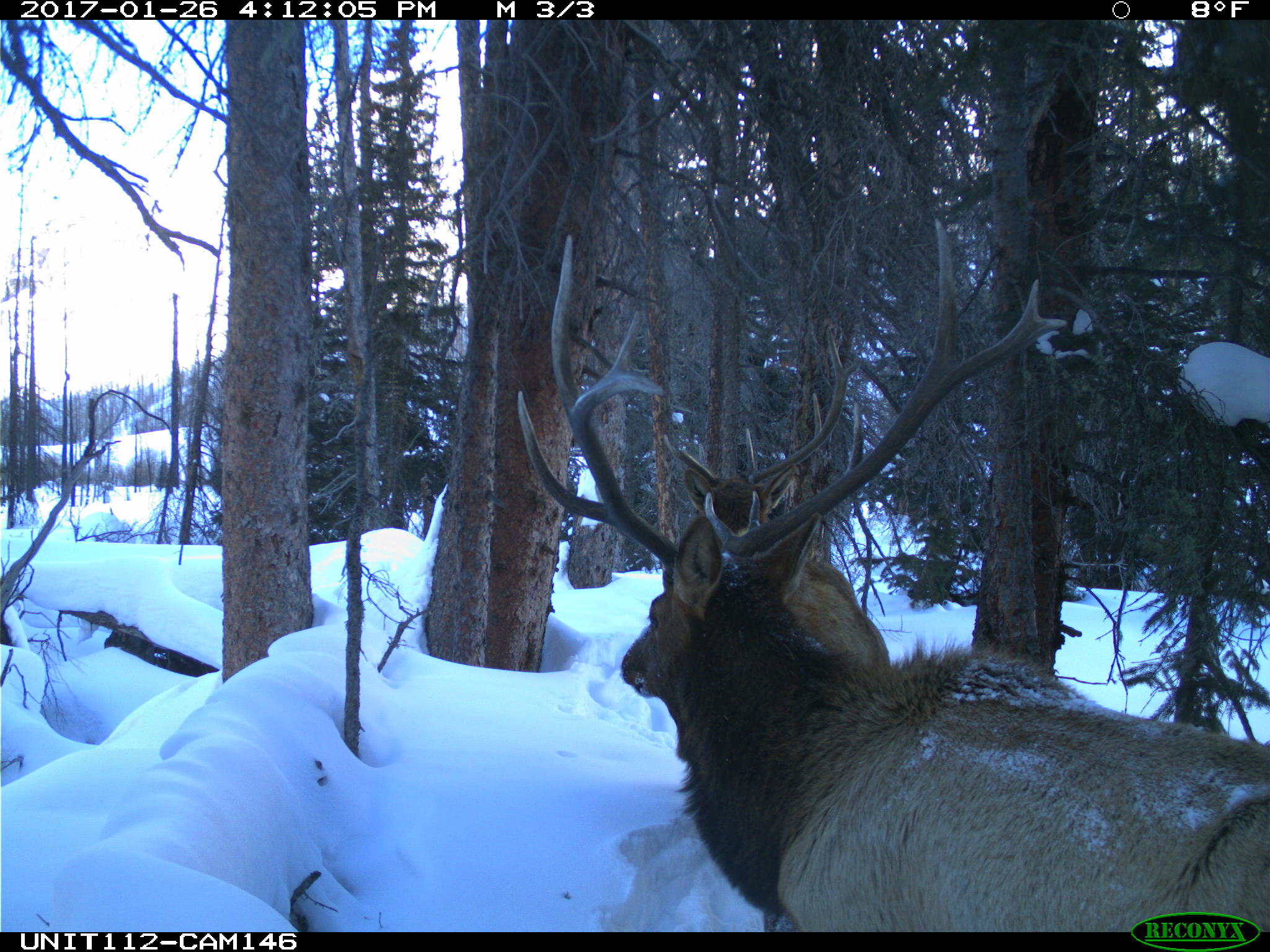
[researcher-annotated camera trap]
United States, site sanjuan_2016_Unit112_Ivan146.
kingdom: Animalia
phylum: Chordata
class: Mammalia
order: Artiodactyla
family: Cervidae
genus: Cervus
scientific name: Cervus elaphus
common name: red deer